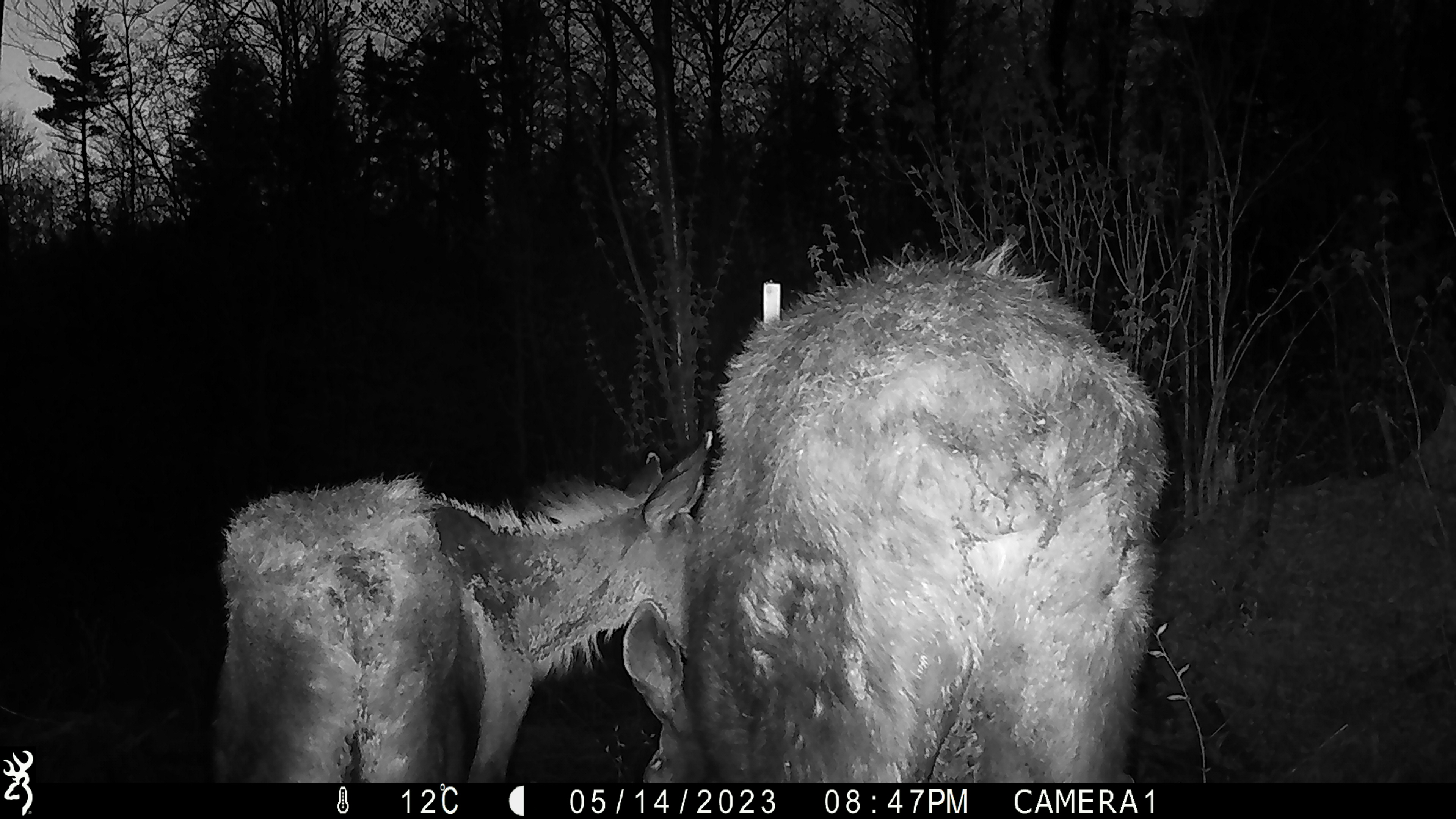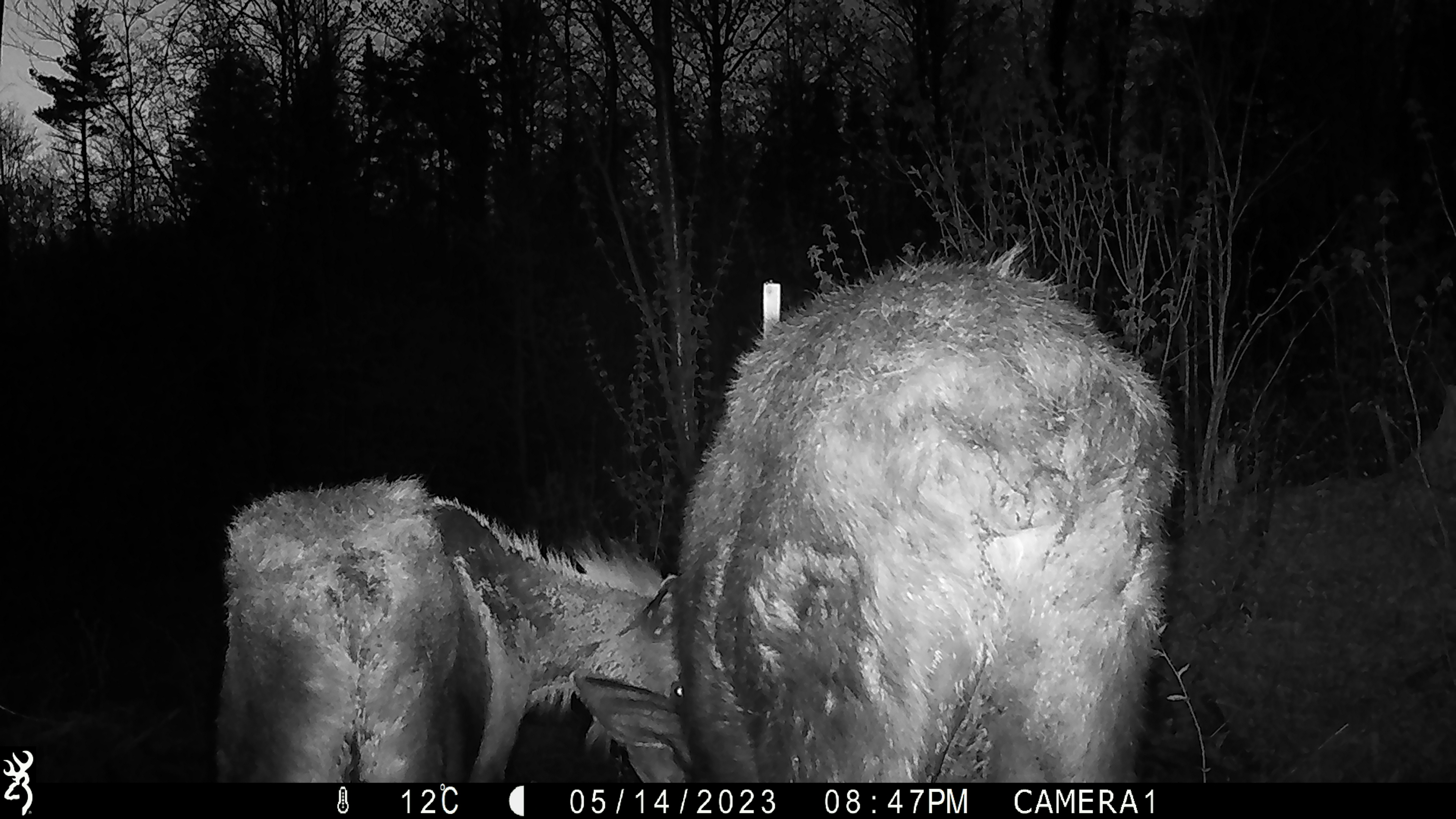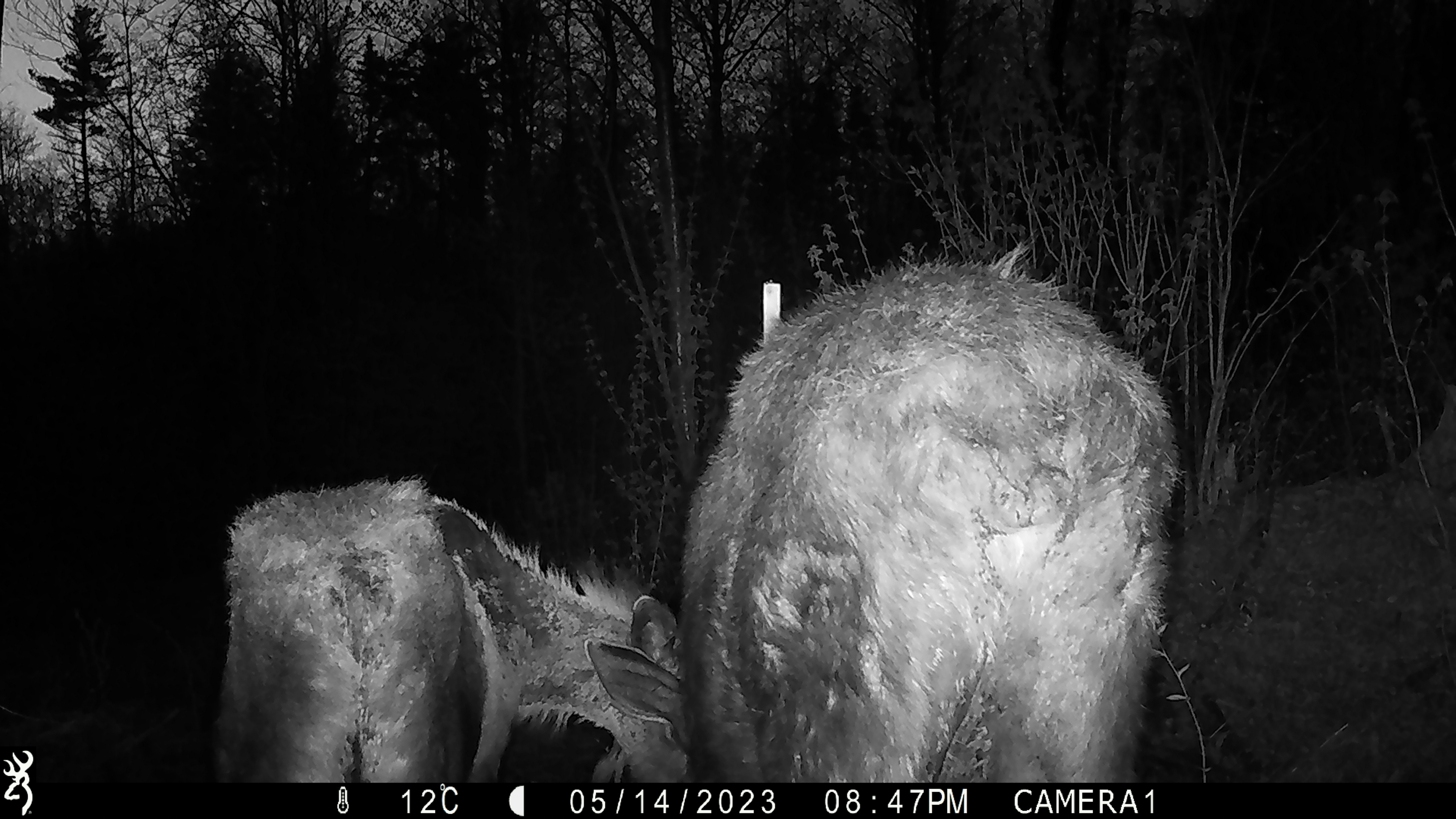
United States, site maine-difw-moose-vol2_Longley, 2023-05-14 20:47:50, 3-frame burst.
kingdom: Animalia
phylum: Chordata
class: Mammalia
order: Artiodactyla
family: Cervidae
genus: Alces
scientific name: Alces alces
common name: moose